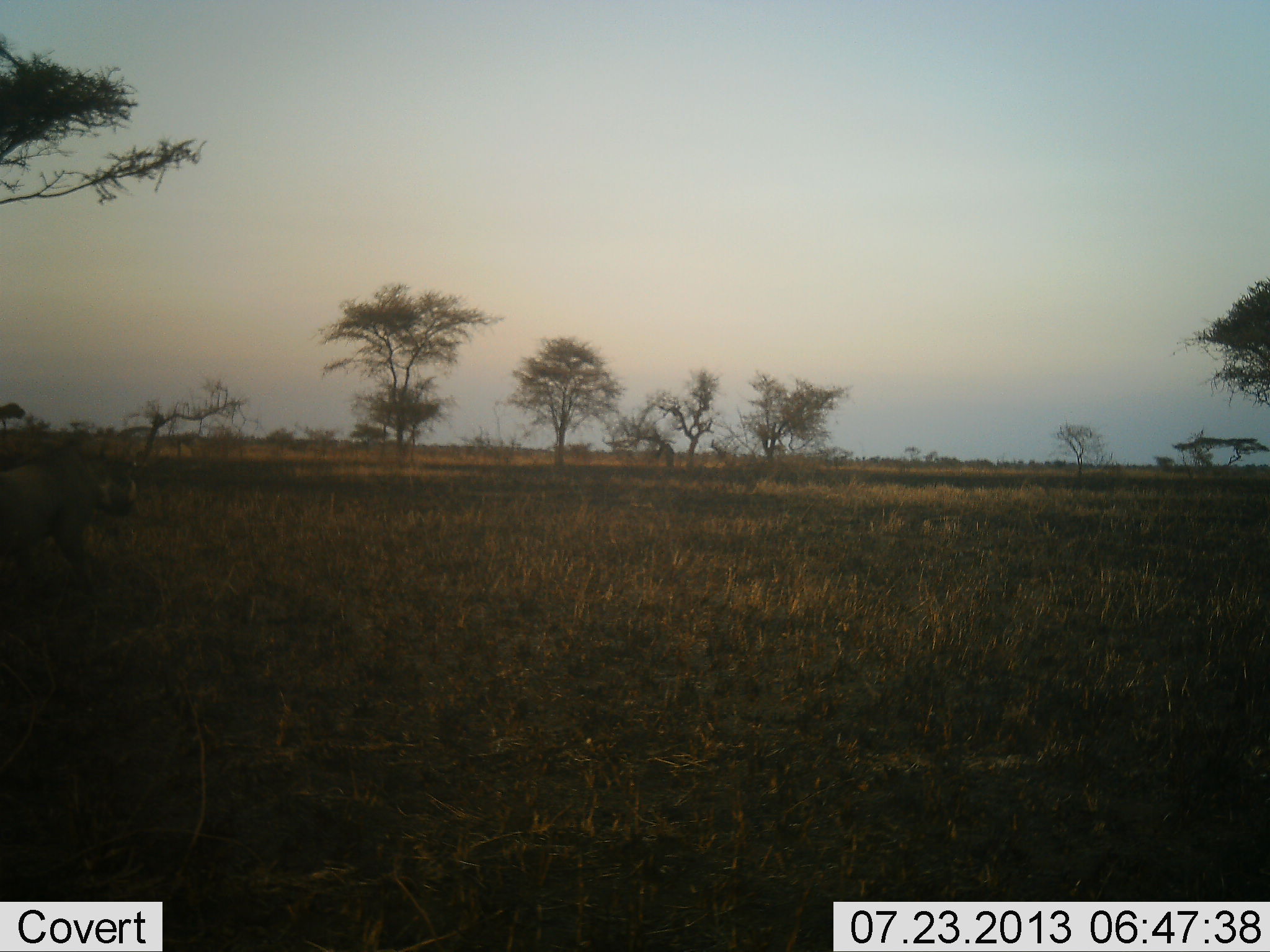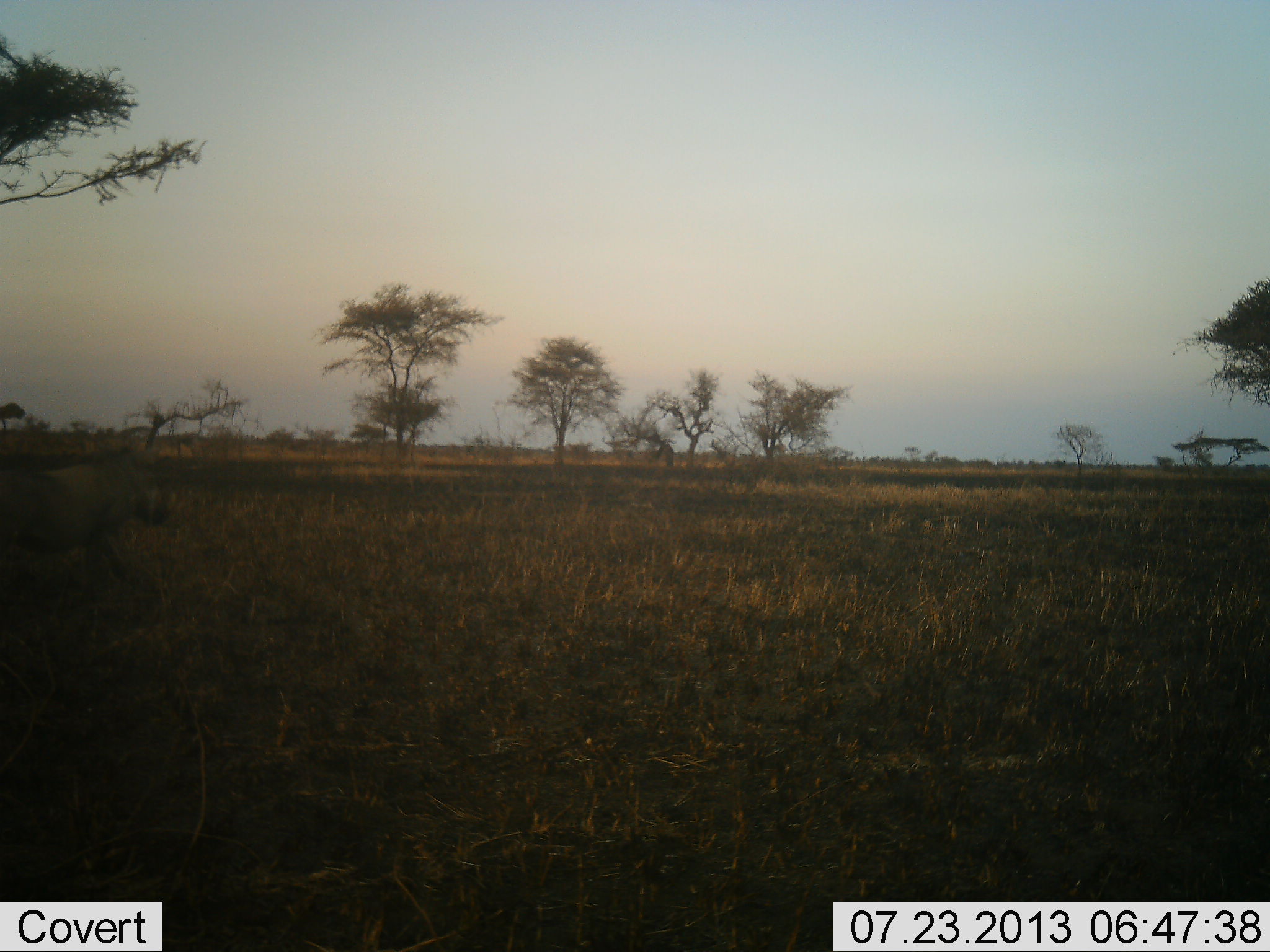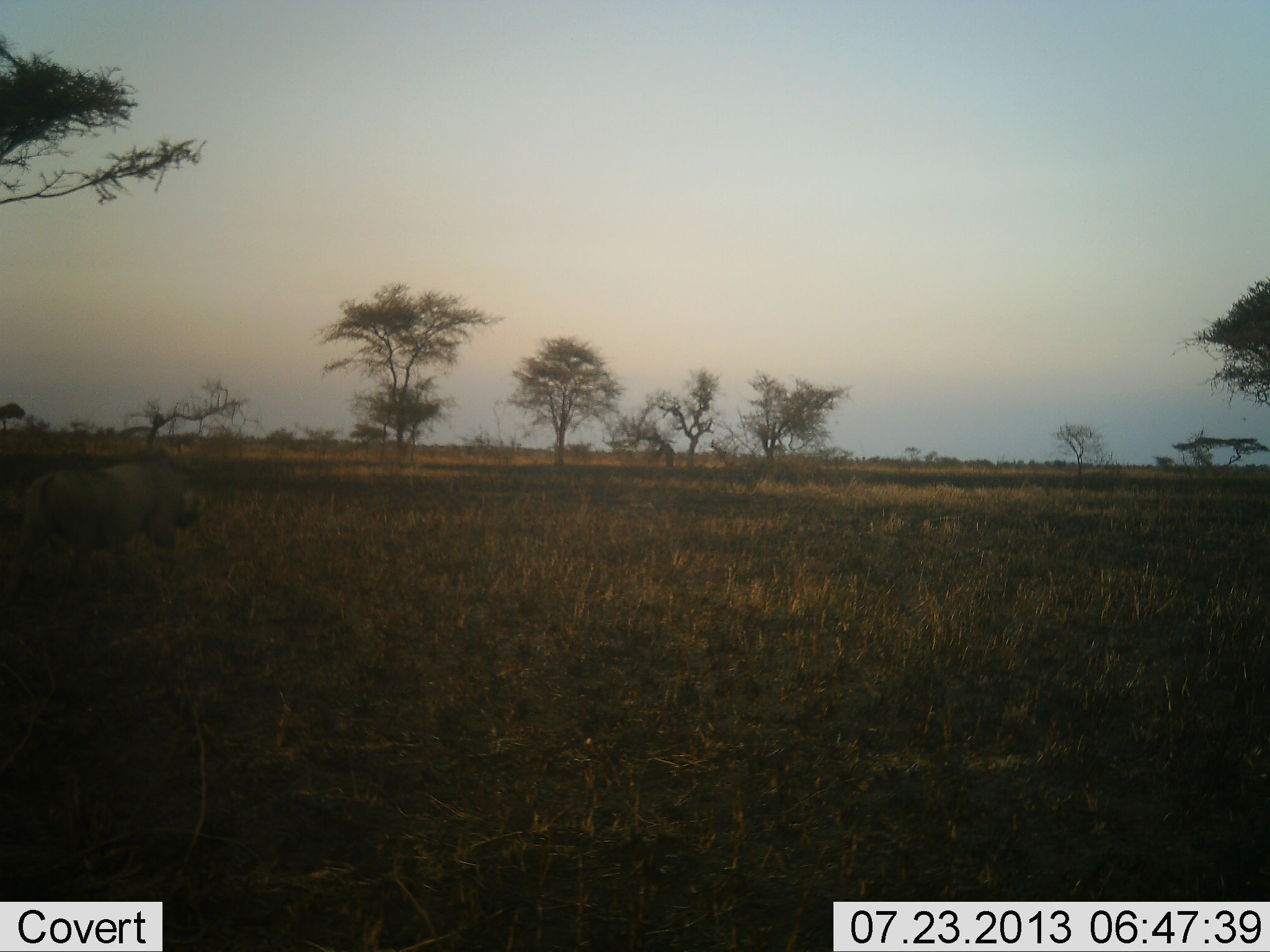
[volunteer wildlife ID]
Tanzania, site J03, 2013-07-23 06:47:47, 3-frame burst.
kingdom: Animalia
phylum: Chordata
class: Mammalia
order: Artiodactyla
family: Suidae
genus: Phacochoerus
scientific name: Phacochoerus africanus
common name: warthog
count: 1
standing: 7%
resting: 0%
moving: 97%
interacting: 0%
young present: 0%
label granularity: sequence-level